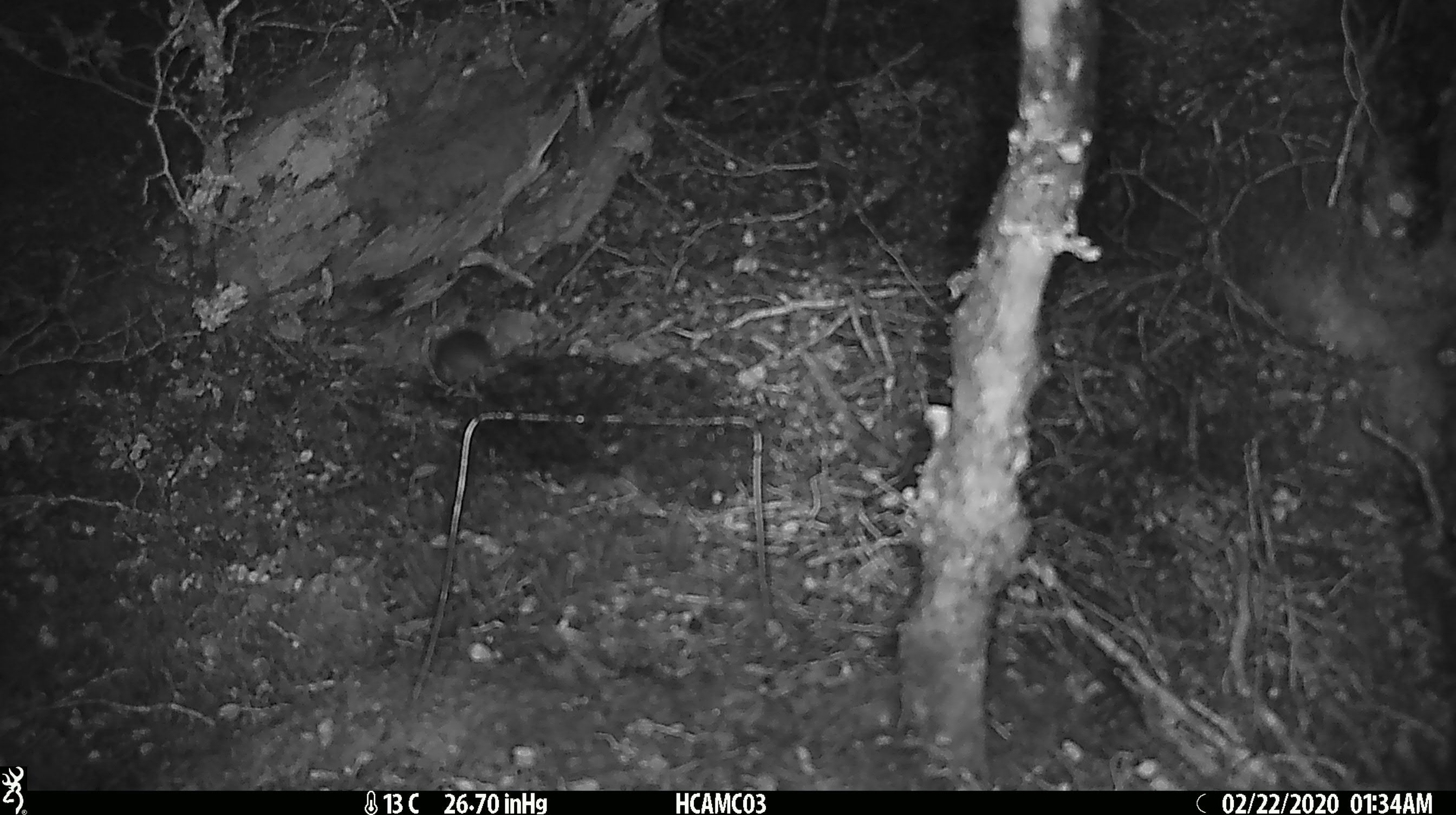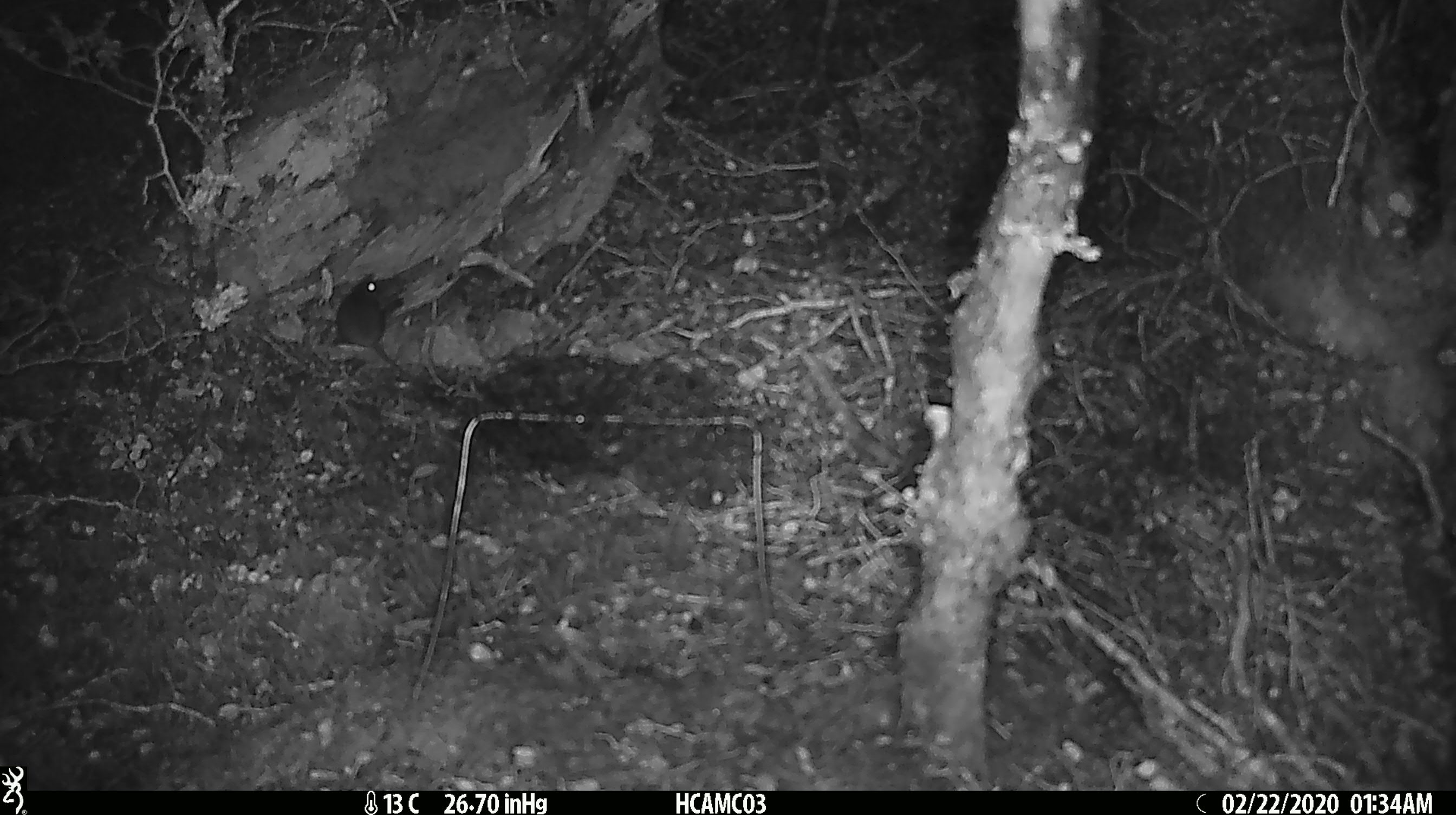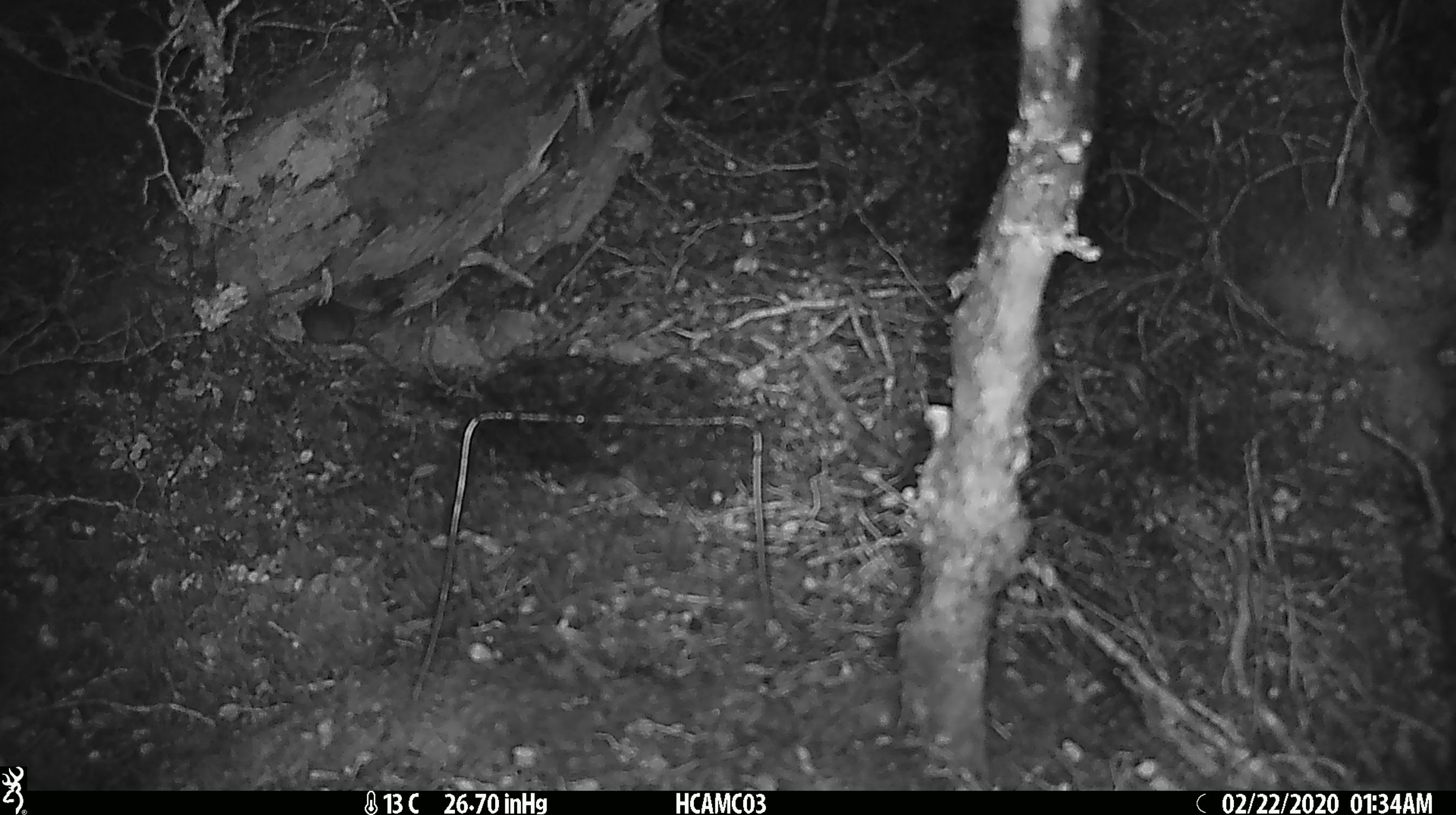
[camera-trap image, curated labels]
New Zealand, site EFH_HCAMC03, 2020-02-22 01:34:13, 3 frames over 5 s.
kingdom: Animalia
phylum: Chordata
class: Mammalia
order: Rodentia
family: Muridae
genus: Mus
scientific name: Mus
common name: mouse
Mouse (Mus).